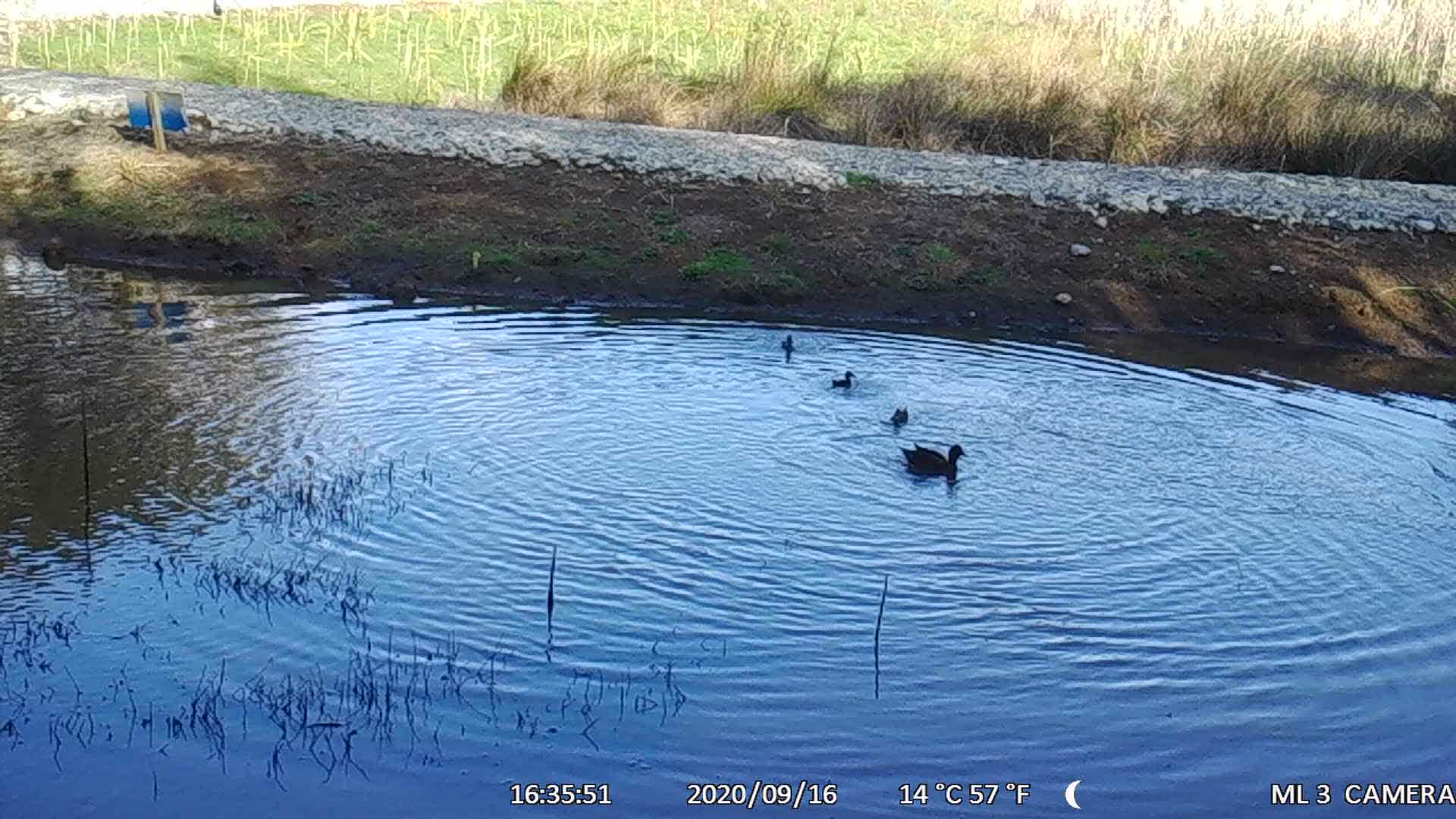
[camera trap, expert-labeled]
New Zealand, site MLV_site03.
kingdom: Animalia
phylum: Chordata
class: Aves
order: Anseriformes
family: Anatidae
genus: Anas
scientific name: Anas chlorotis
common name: brown teal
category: pateke